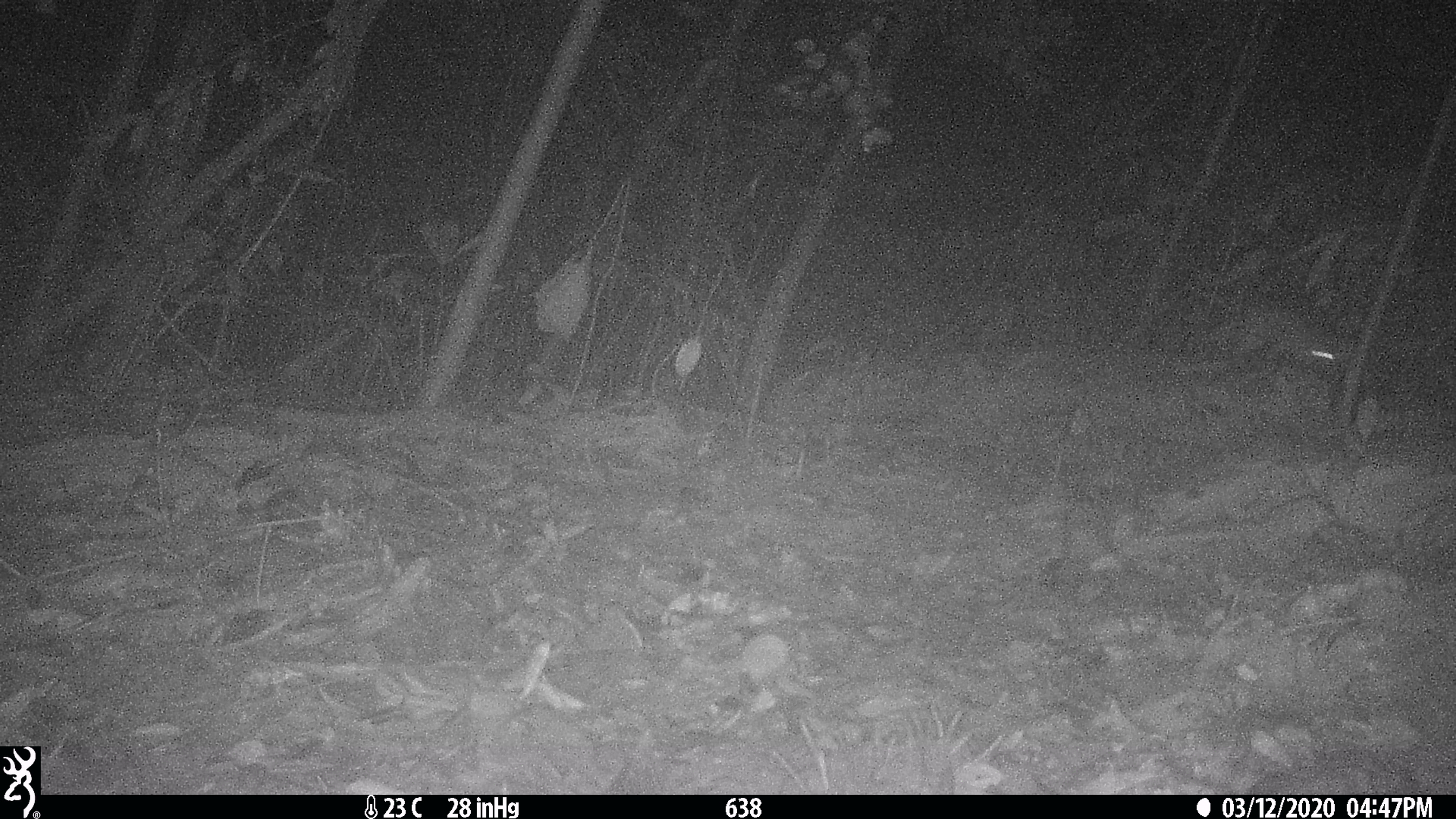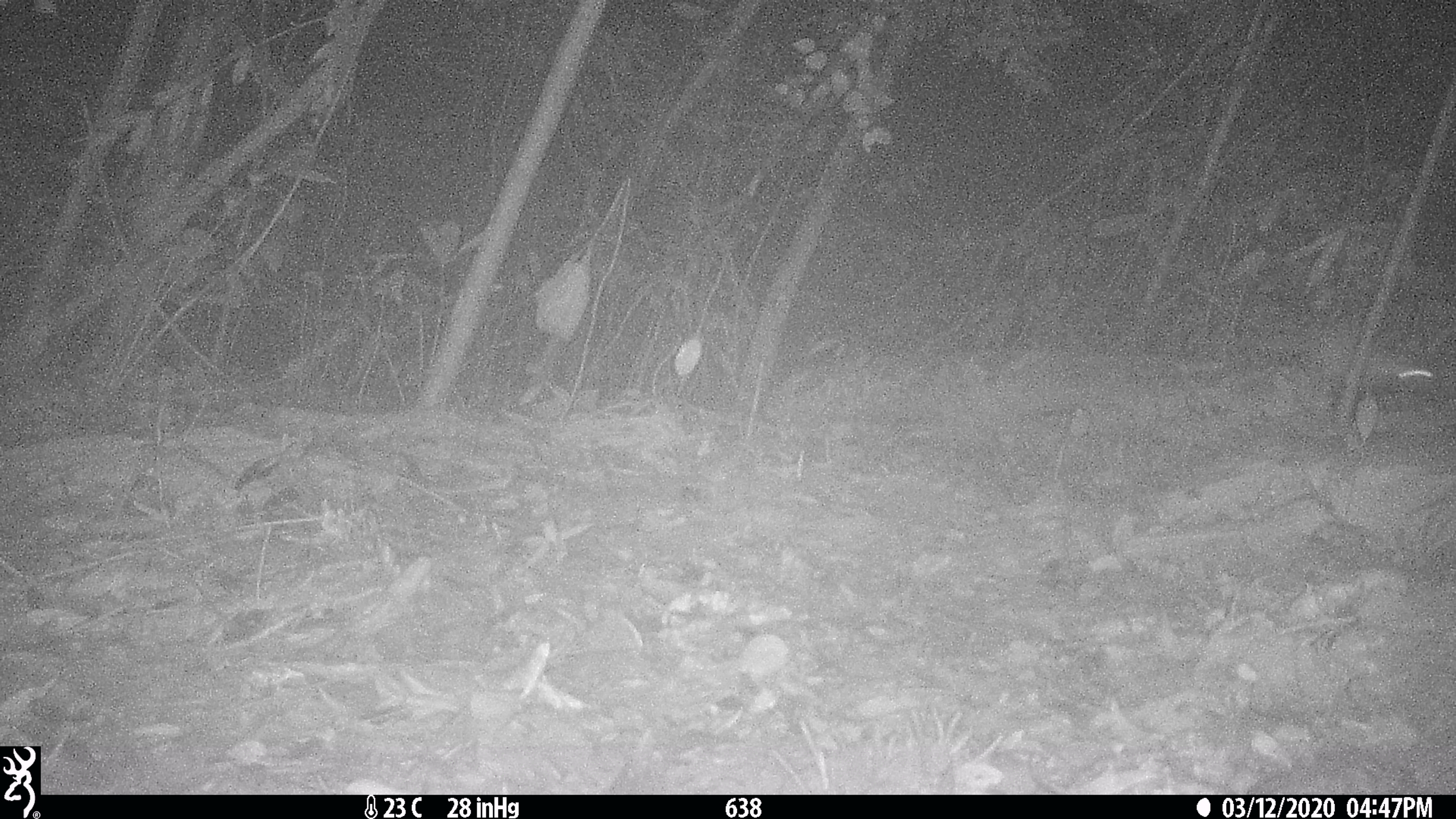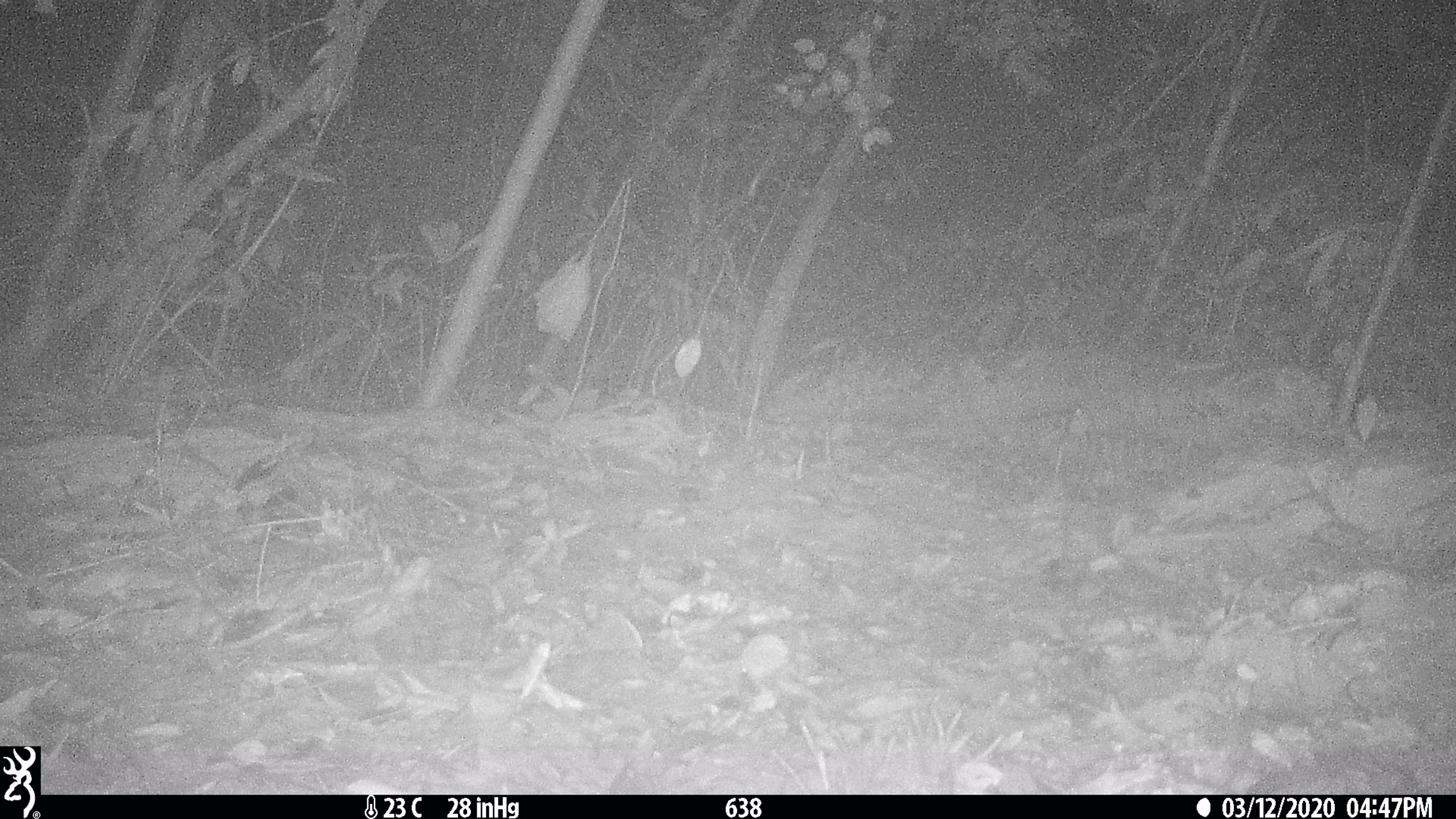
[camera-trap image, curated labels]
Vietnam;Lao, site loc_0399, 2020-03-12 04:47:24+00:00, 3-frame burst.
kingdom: Animalia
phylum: Chordata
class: Mammalia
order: Carnivora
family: Mustelidae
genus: Melogale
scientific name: Melogale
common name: ferret badger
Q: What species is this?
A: Ferret badger (Melogale).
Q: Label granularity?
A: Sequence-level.